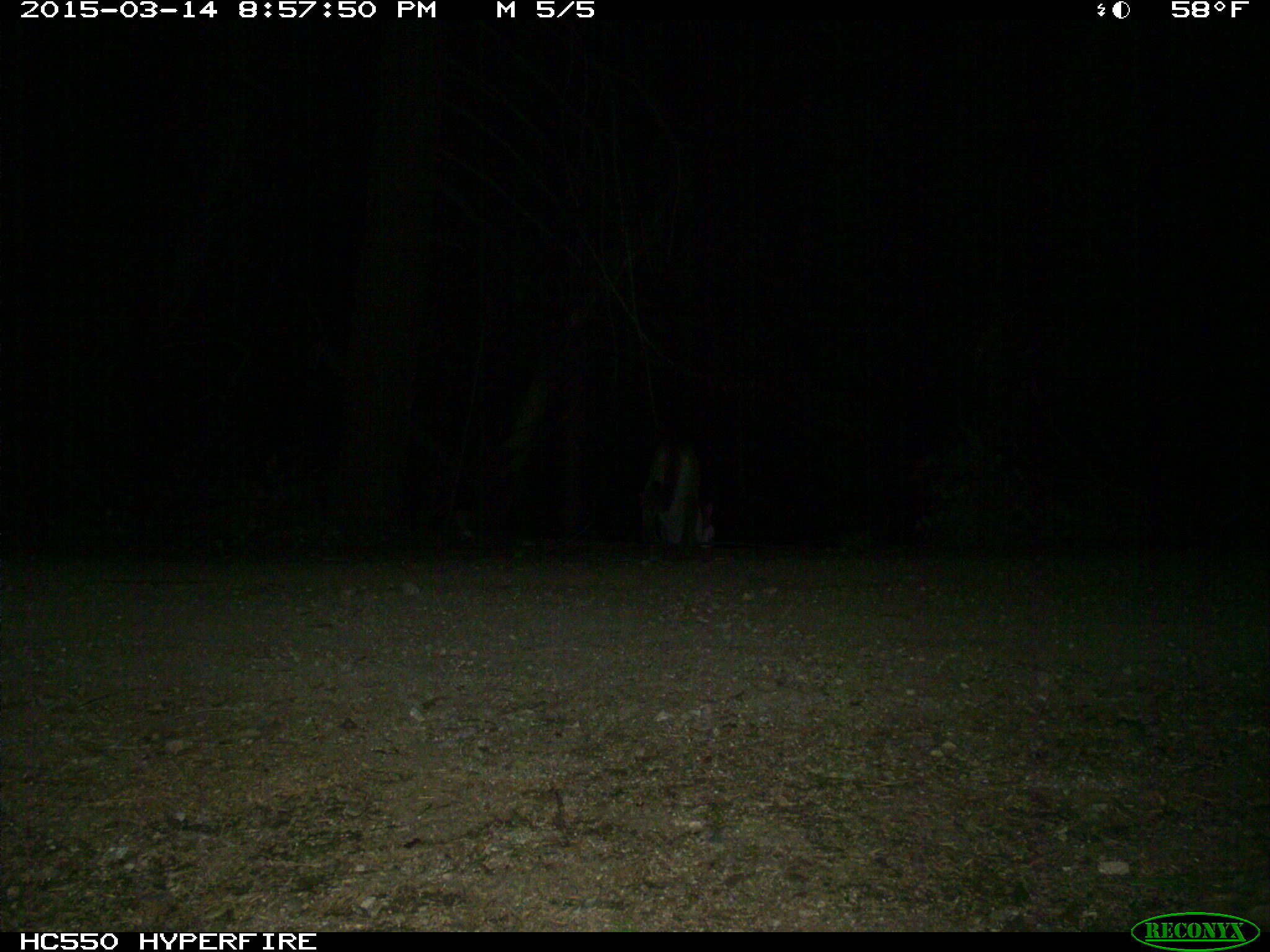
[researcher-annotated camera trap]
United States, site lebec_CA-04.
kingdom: Animalia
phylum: Chordata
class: Mammalia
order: Carnivora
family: Felidae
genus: Puma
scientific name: Puma concolor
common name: mountain lion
Puma concolor (mountain lion).